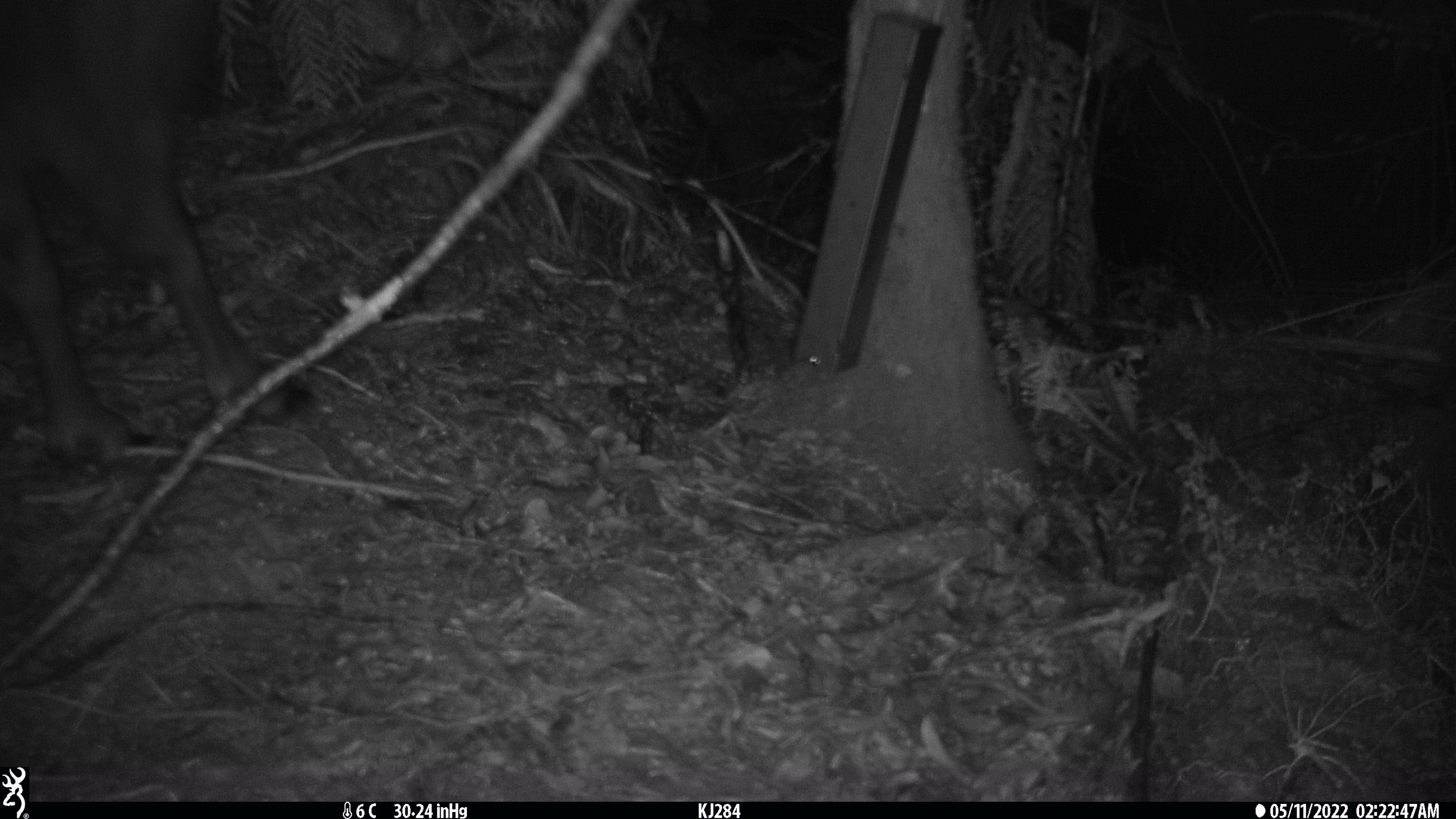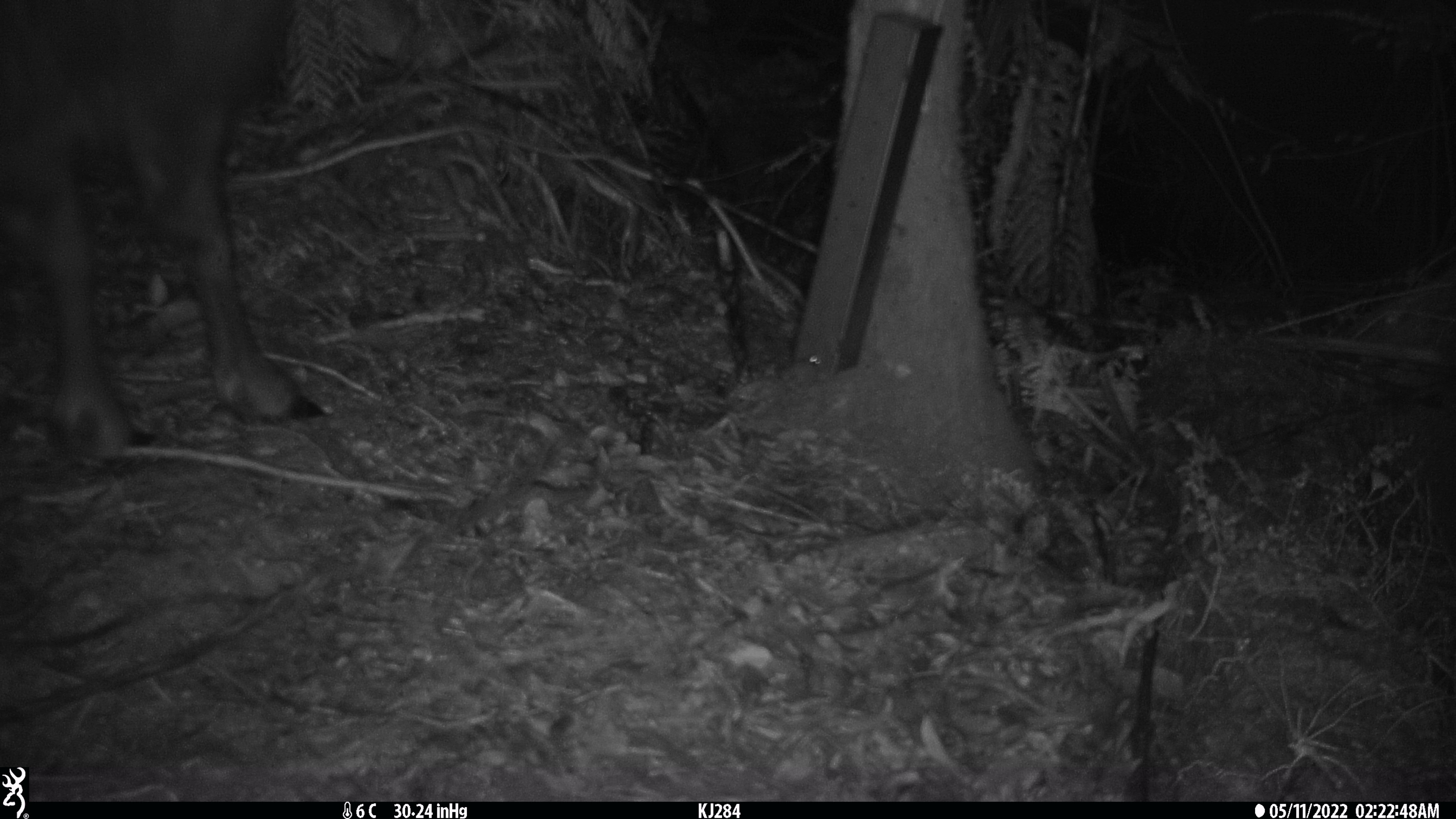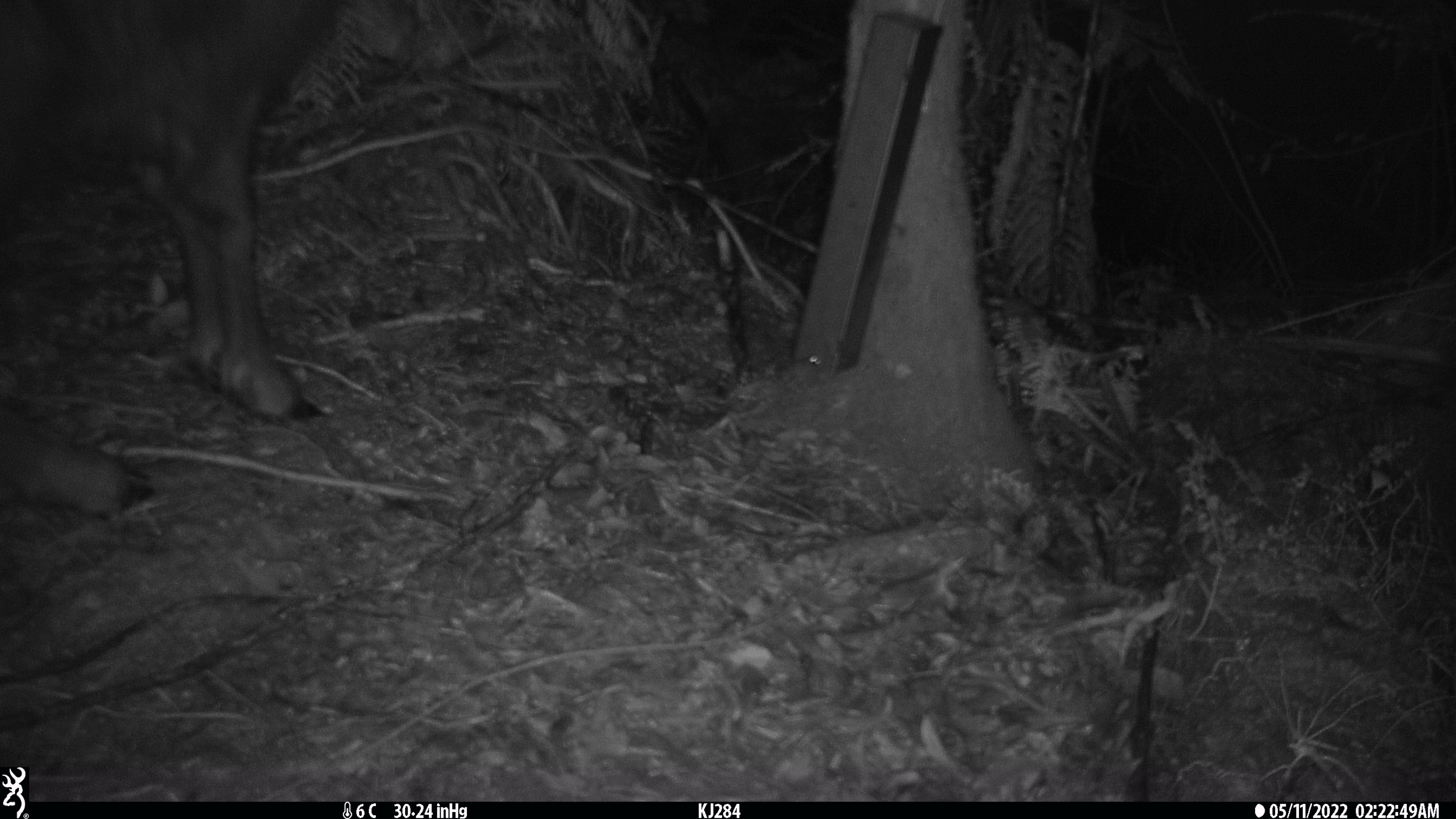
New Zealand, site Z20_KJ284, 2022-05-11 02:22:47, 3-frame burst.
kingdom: Animalia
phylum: Chordata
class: Mammalia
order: Artiodactyla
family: Bovidae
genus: Rupicapra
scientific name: Rupicapra rupicapra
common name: alpine chamois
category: chamois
Chamois (alpine chamois) (Rupicapra rupicapra).